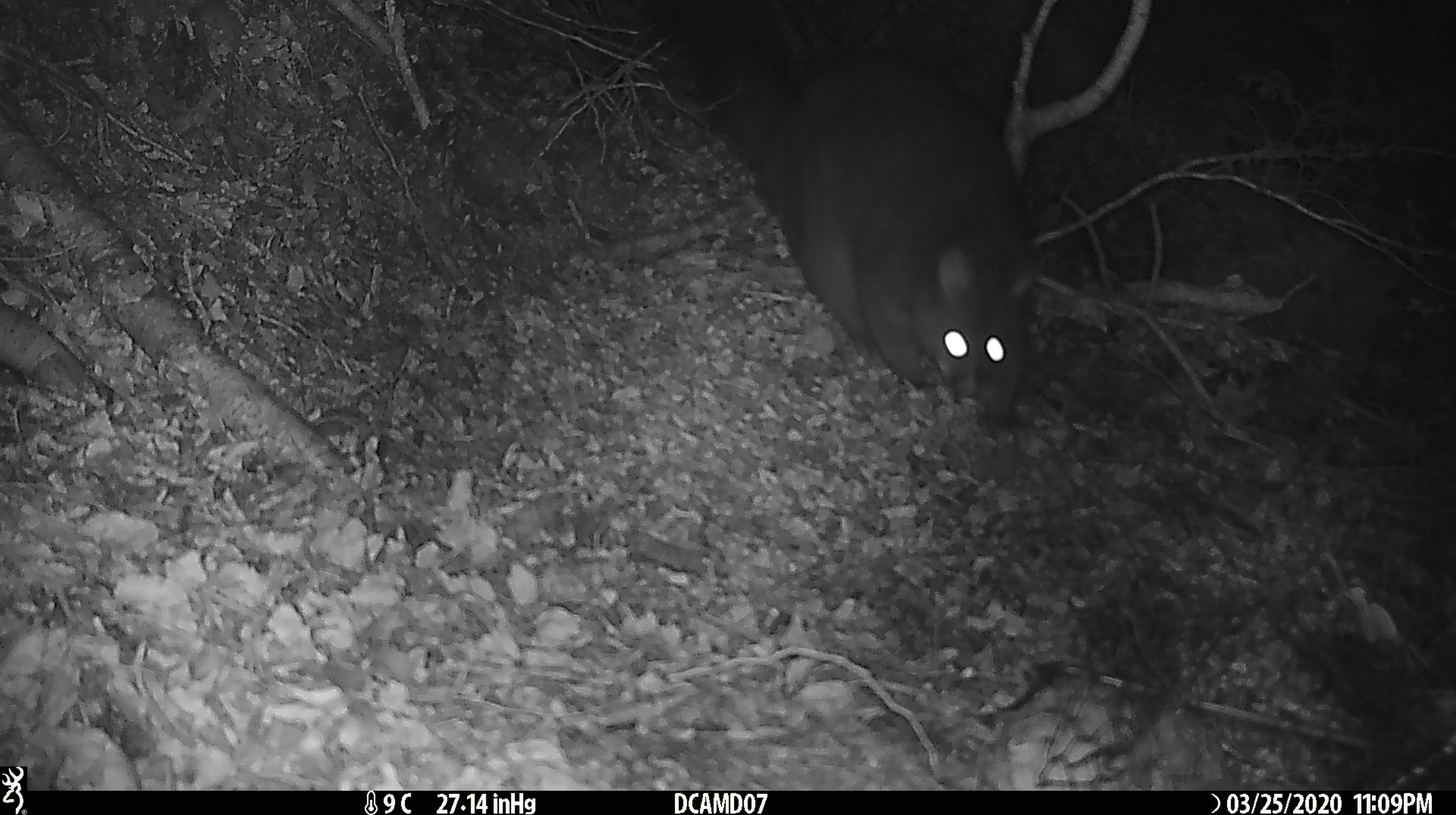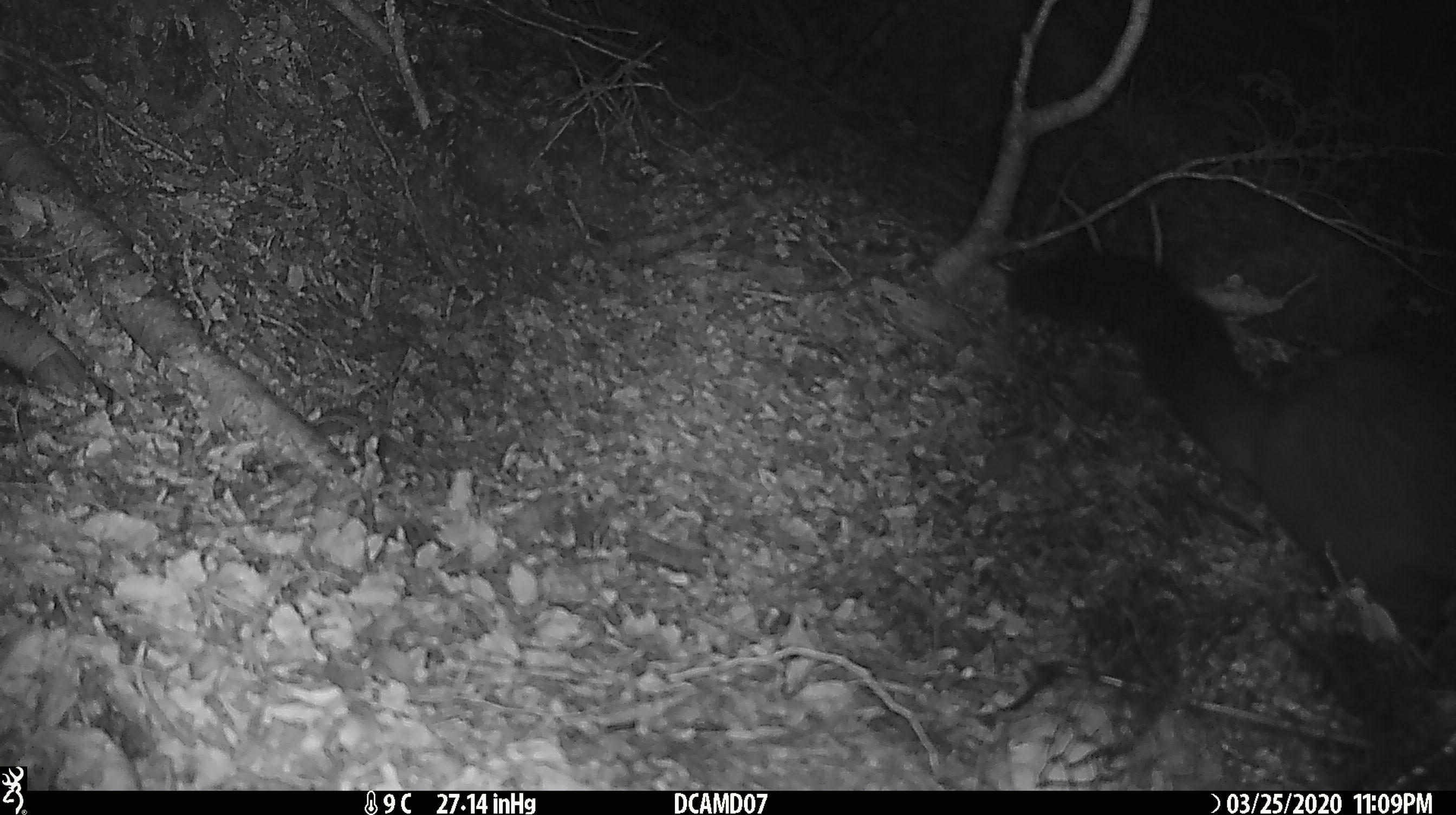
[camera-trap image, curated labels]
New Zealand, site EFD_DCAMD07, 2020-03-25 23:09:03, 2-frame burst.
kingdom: Animalia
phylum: Chordata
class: Mammalia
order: Diprotodontia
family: Phalangeridae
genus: Trichosurus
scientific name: Trichosurus vulpecula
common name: common brushtail possum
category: possum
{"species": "possum (common brushtail possum) (Trichosurus vulpecula)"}